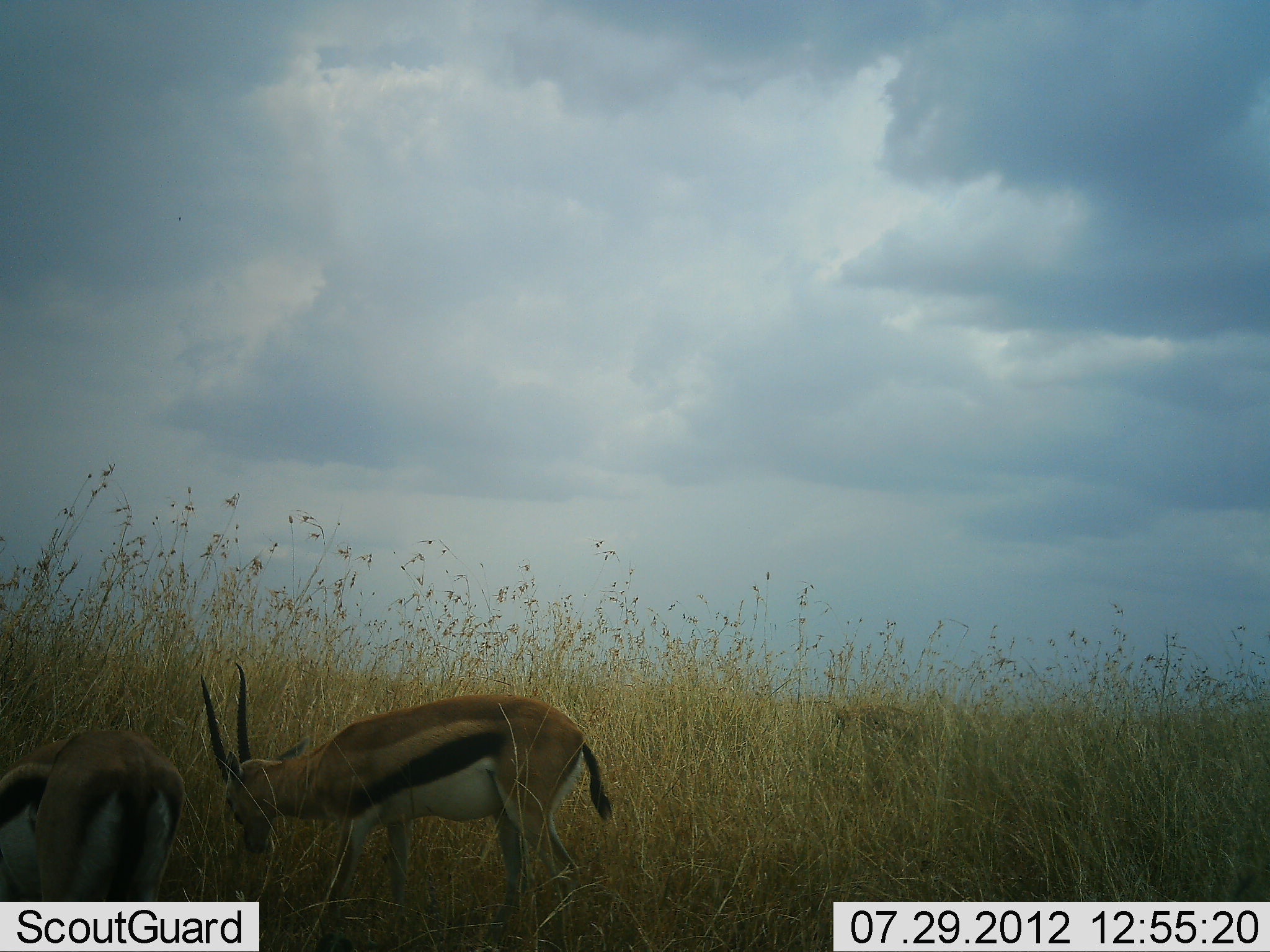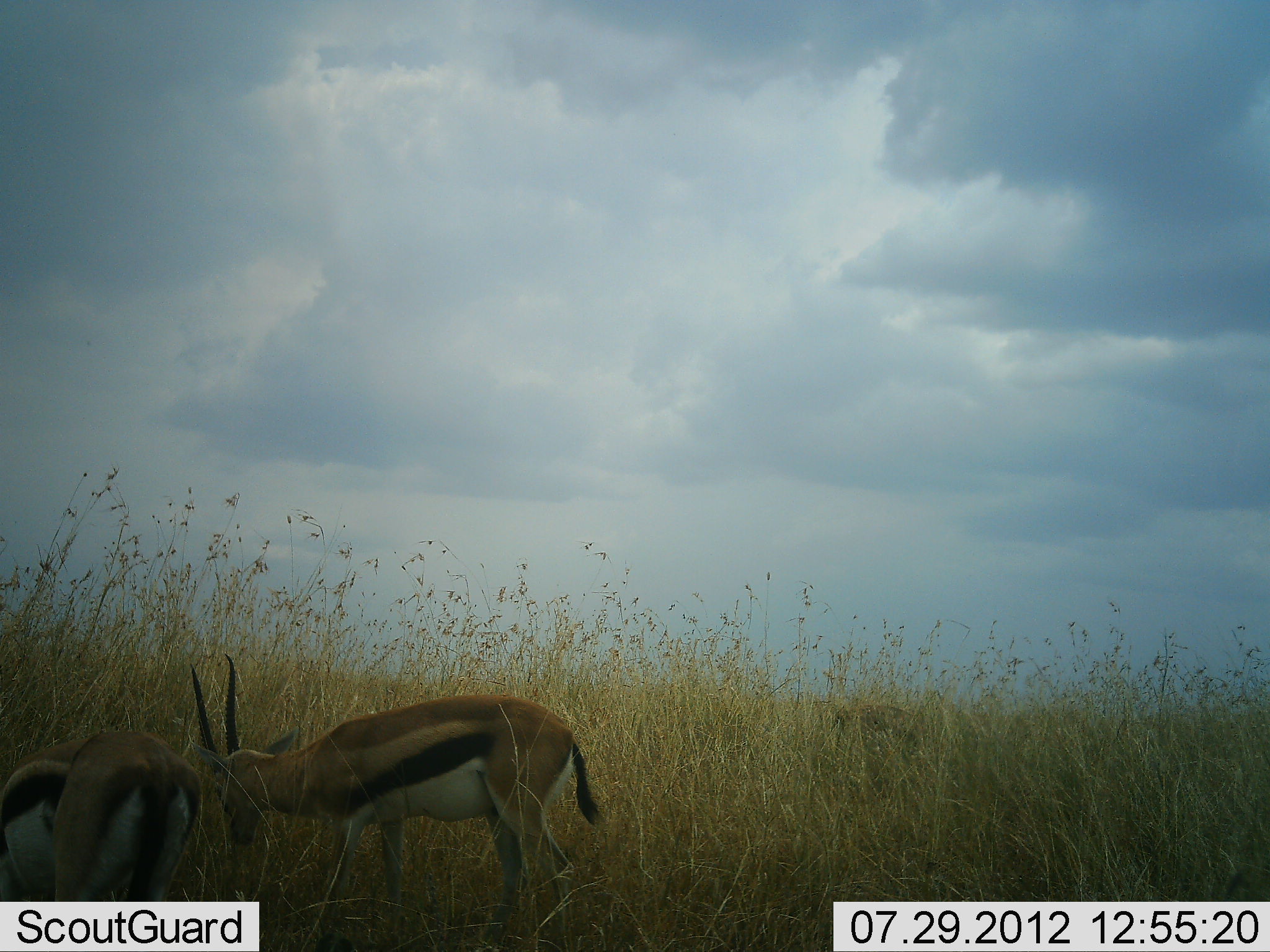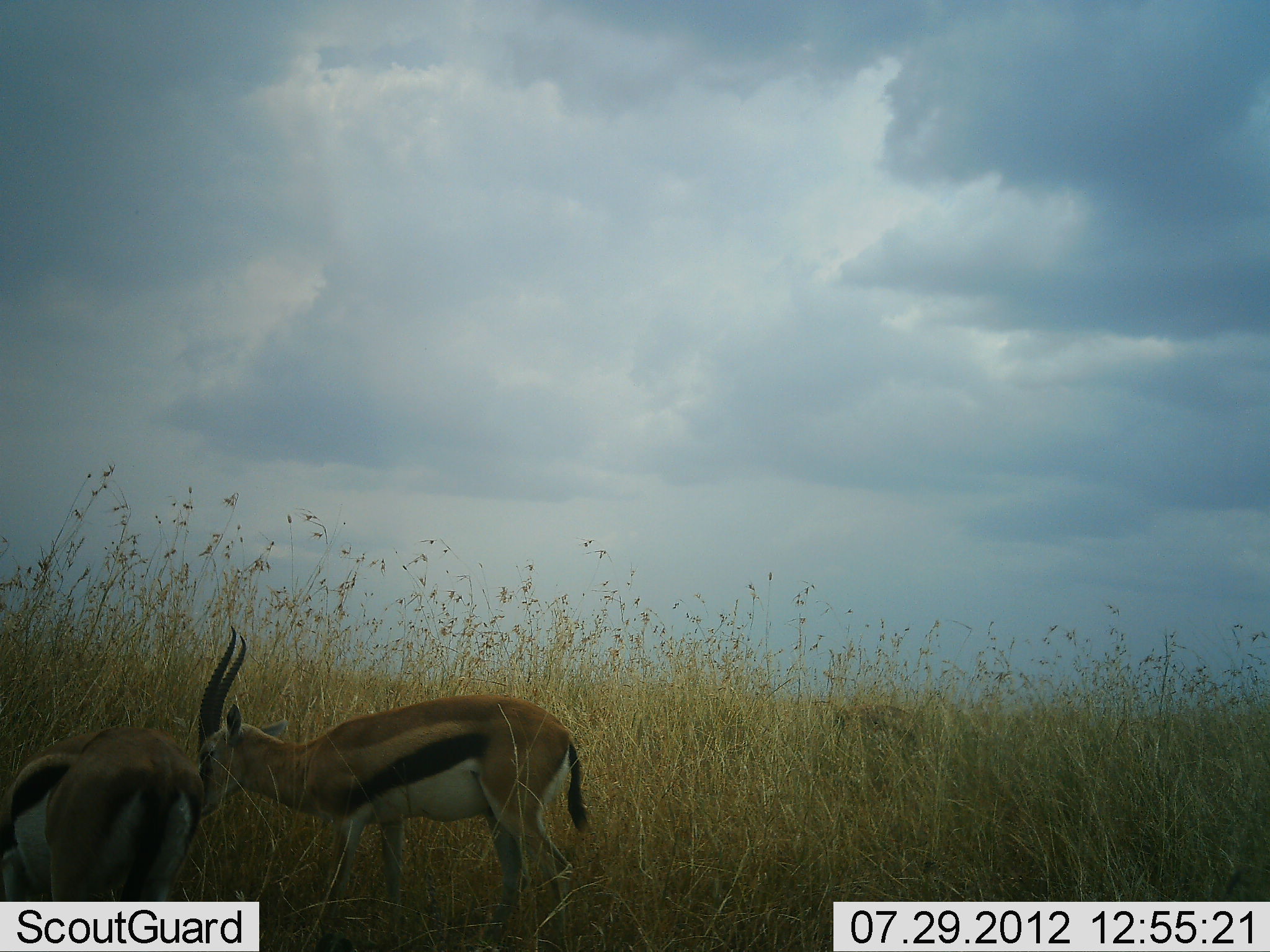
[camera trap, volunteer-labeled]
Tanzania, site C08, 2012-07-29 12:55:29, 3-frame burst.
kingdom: Animalia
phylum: Chordata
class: Mammalia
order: Artiodactyla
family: Bovidae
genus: Eudorcas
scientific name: Eudorcas thomsonii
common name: thomson's gazelle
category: gazellethomsons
Gazellethomsons (thomson's gazelle) (Eudorcas thomsonii), count 2. Behavior (volunteer vote fractions): standing 50%, resting 0%, moving 10%, interacting 0%. Young present (vote fraction): 0%. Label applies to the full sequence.